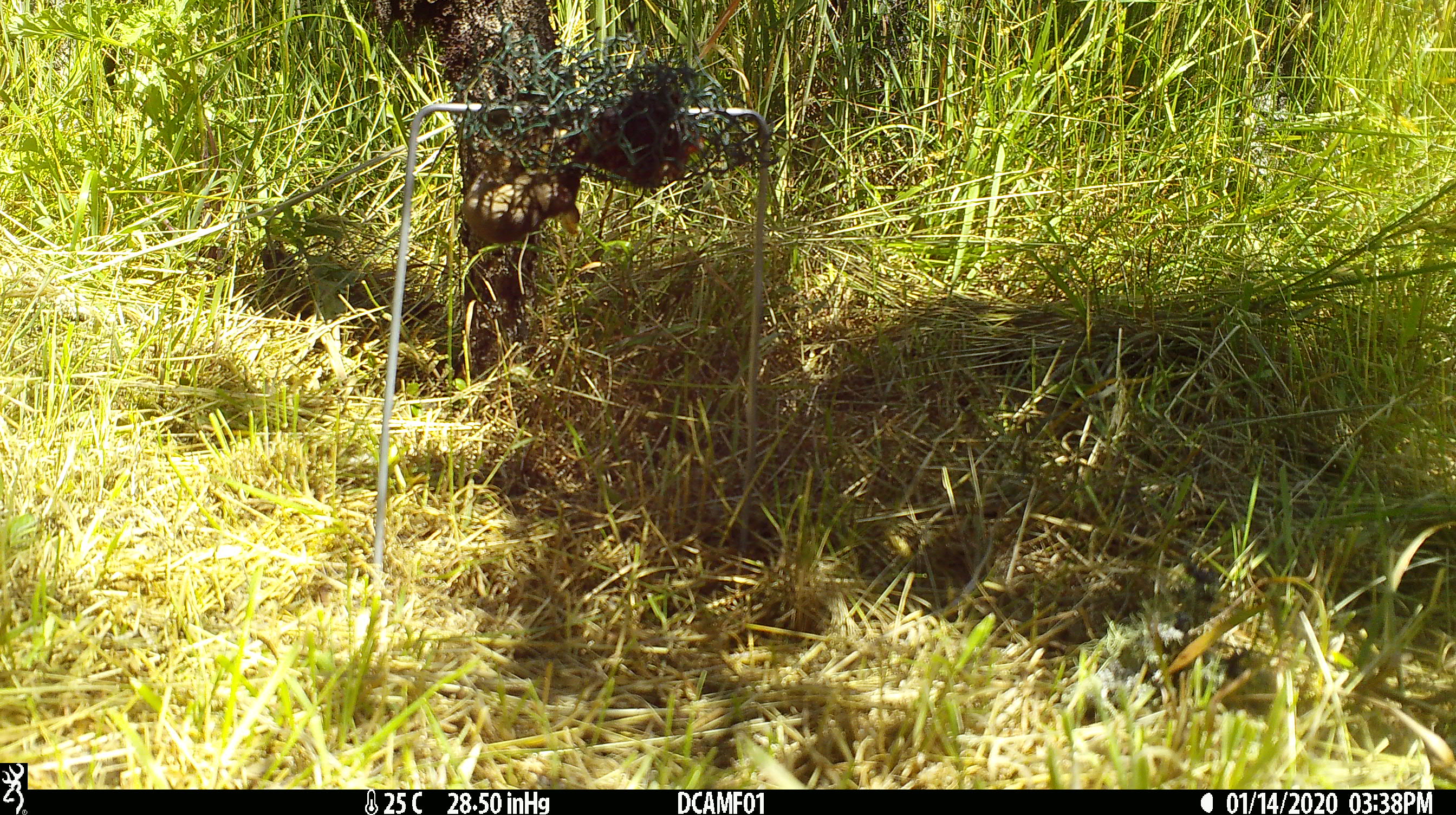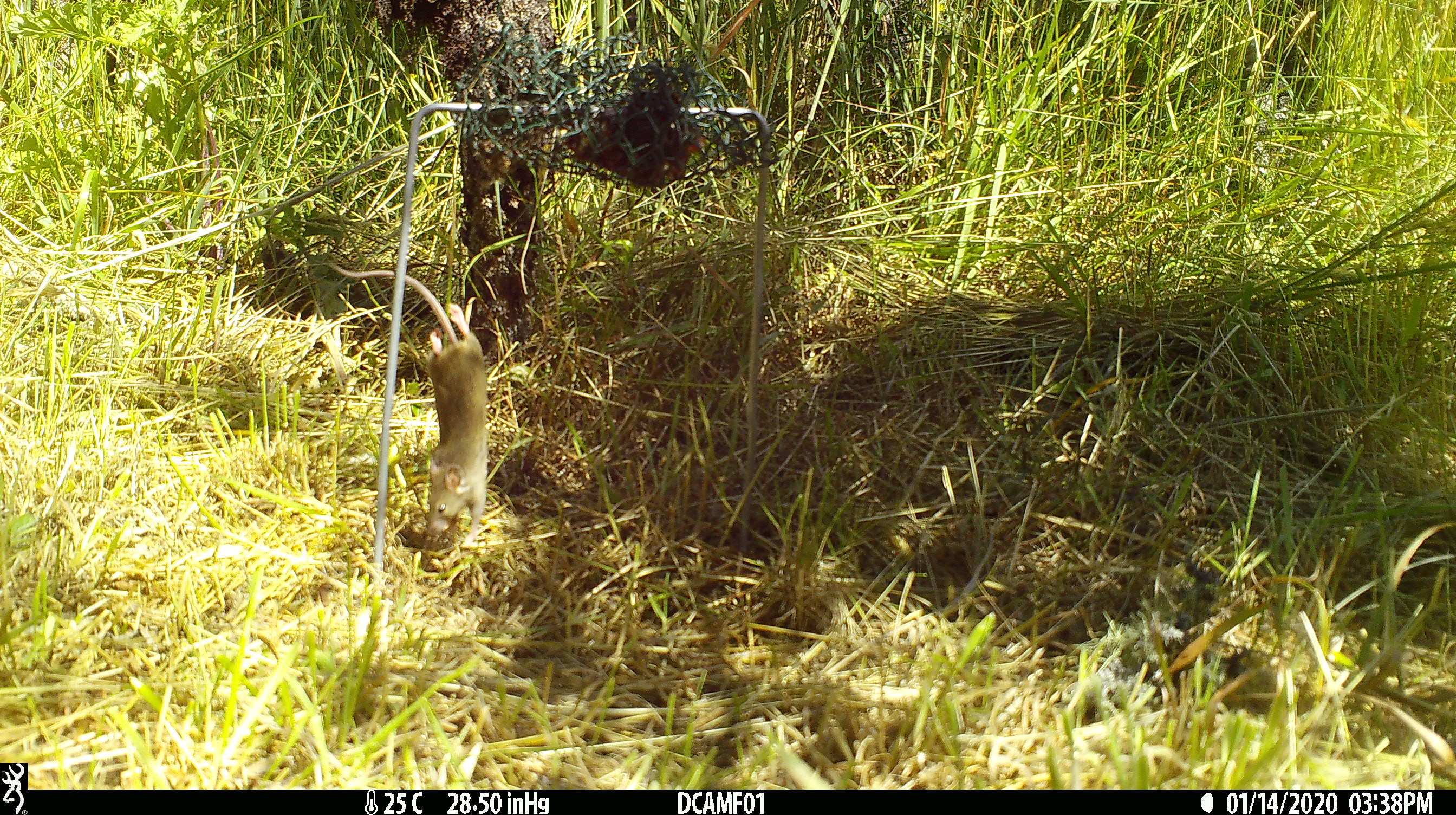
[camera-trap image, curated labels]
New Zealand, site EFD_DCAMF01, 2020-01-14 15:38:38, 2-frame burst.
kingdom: Animalia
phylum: Chordata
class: Mammalia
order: Rodentia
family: Muridae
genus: Mus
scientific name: Mus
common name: mouse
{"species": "mouse (Mus)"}